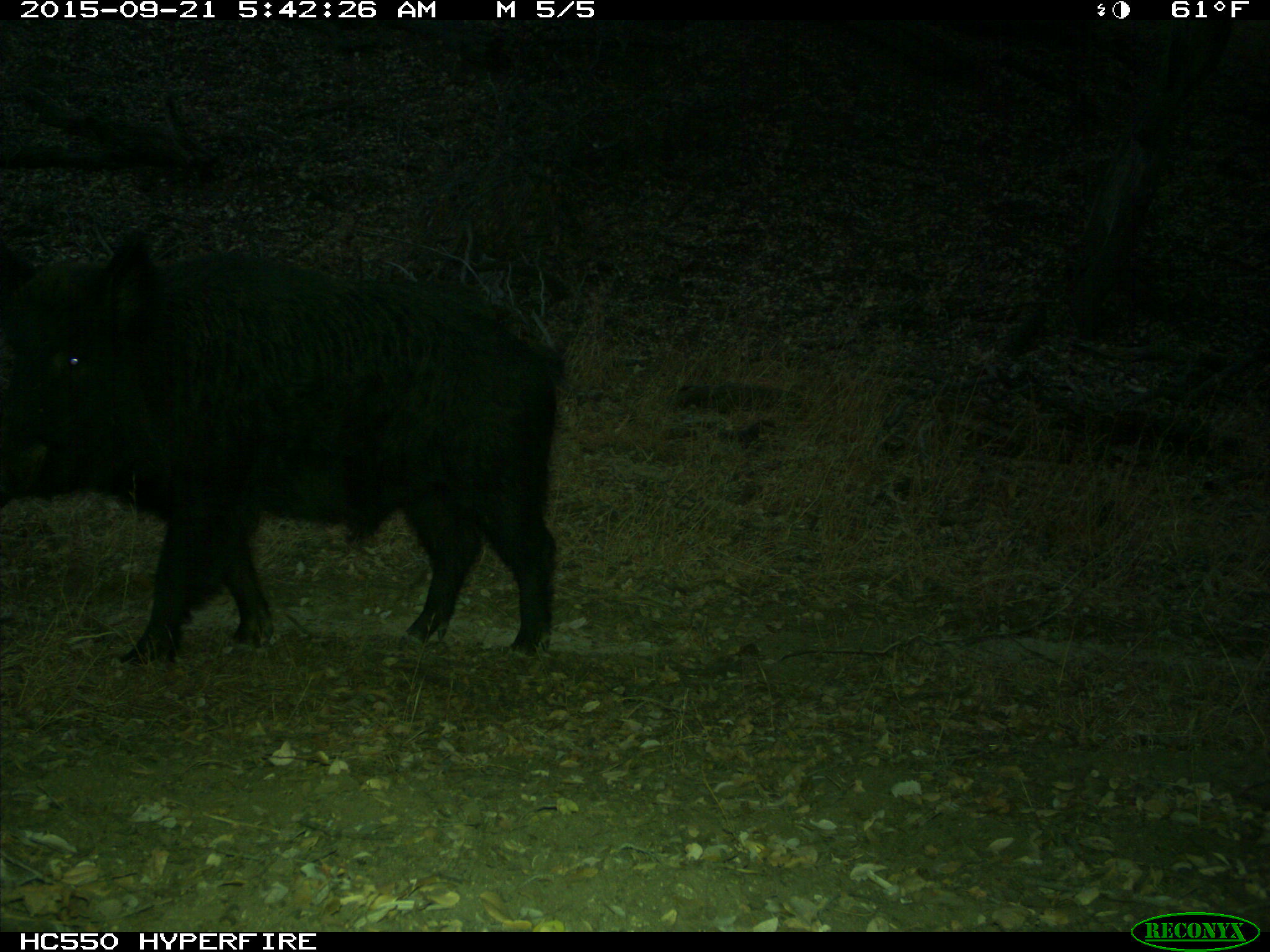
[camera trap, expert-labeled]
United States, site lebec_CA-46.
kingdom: Animalia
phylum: Chordata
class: Mammalia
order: Artiodactyla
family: Suidae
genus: Sus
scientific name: Sus scrofa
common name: wild boar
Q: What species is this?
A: Sus scrofa (wild boar).